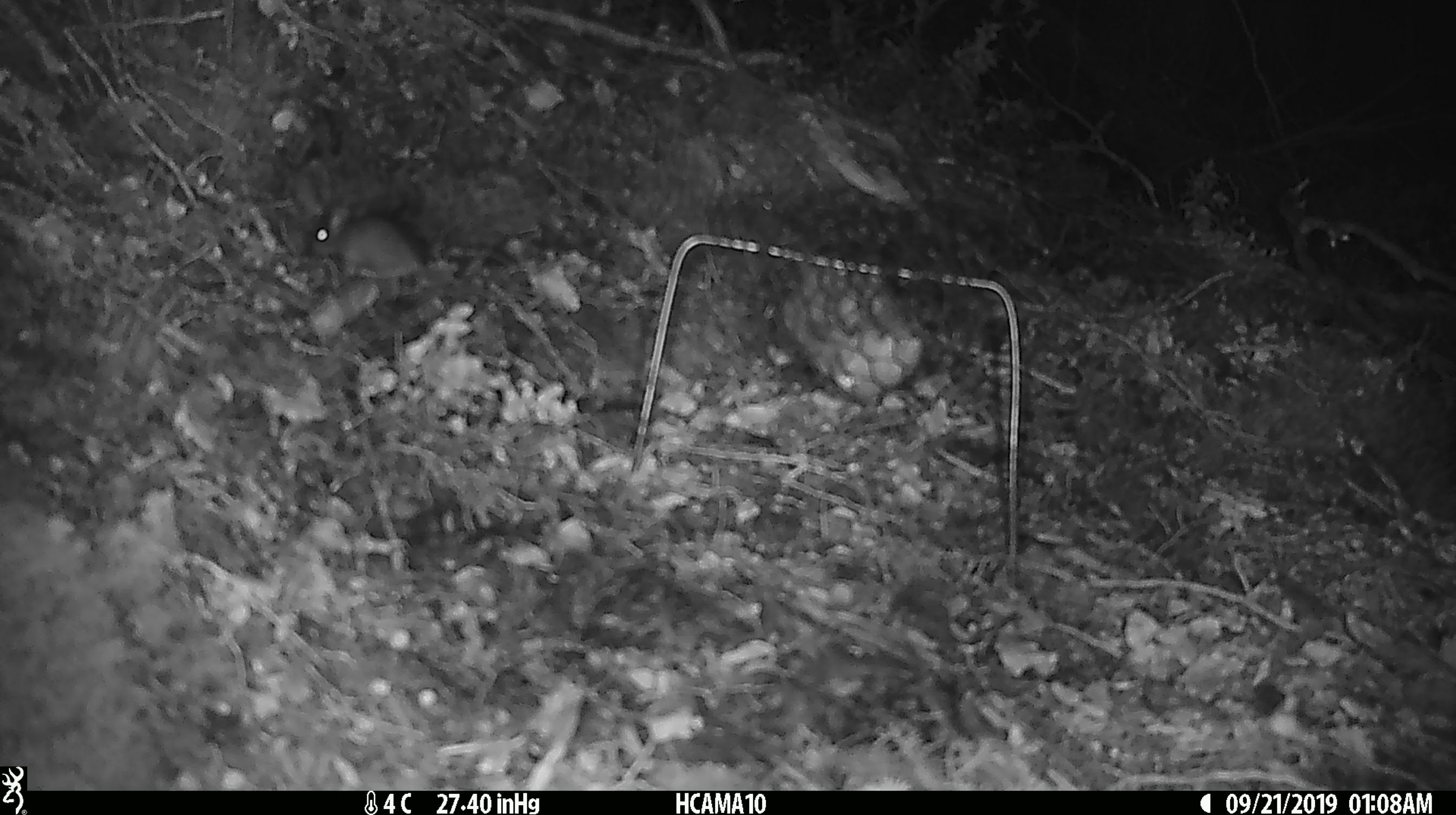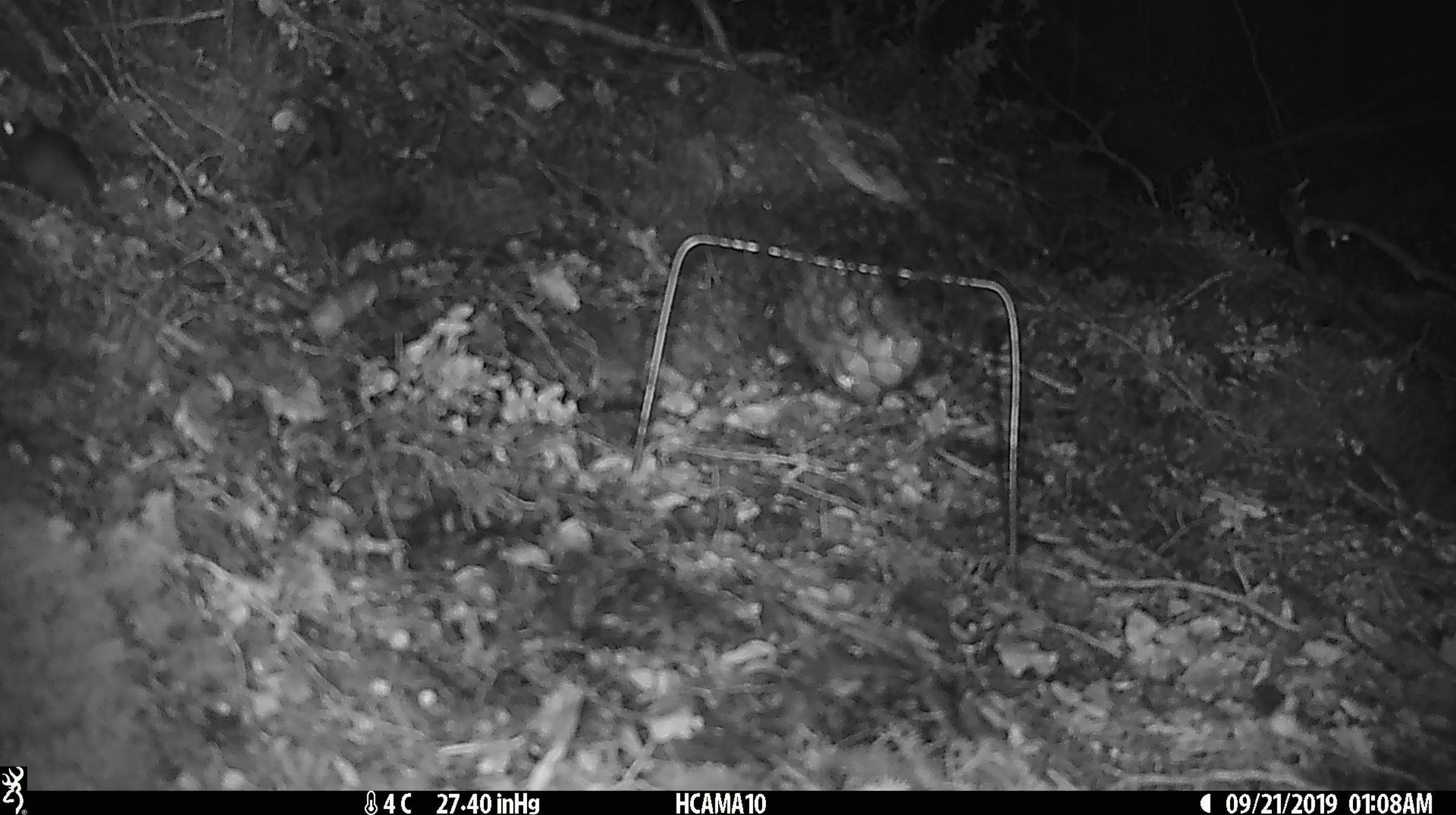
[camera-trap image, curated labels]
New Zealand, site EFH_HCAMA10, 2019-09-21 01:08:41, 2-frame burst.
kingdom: Animalia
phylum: Chordata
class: Mammalia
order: Rodentia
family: Muridae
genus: Mus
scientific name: Mus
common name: mouse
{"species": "mouse (Mus)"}